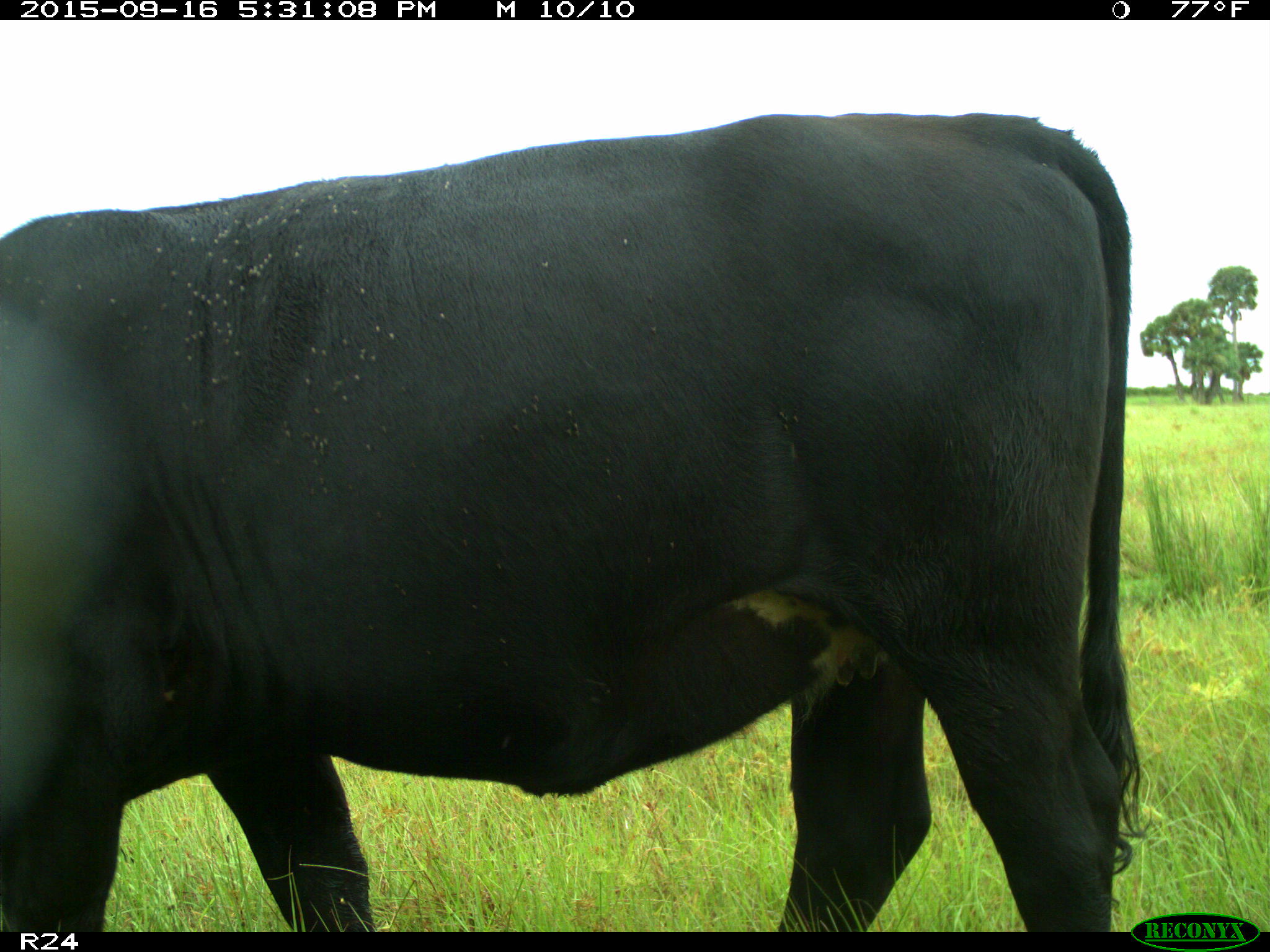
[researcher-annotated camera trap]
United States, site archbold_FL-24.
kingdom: Animalia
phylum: Chordata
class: Mammalia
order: Artiodactyla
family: Bovidae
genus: Bos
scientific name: Bos taurus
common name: domestic cow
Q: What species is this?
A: Bos taurus (domestic cow).